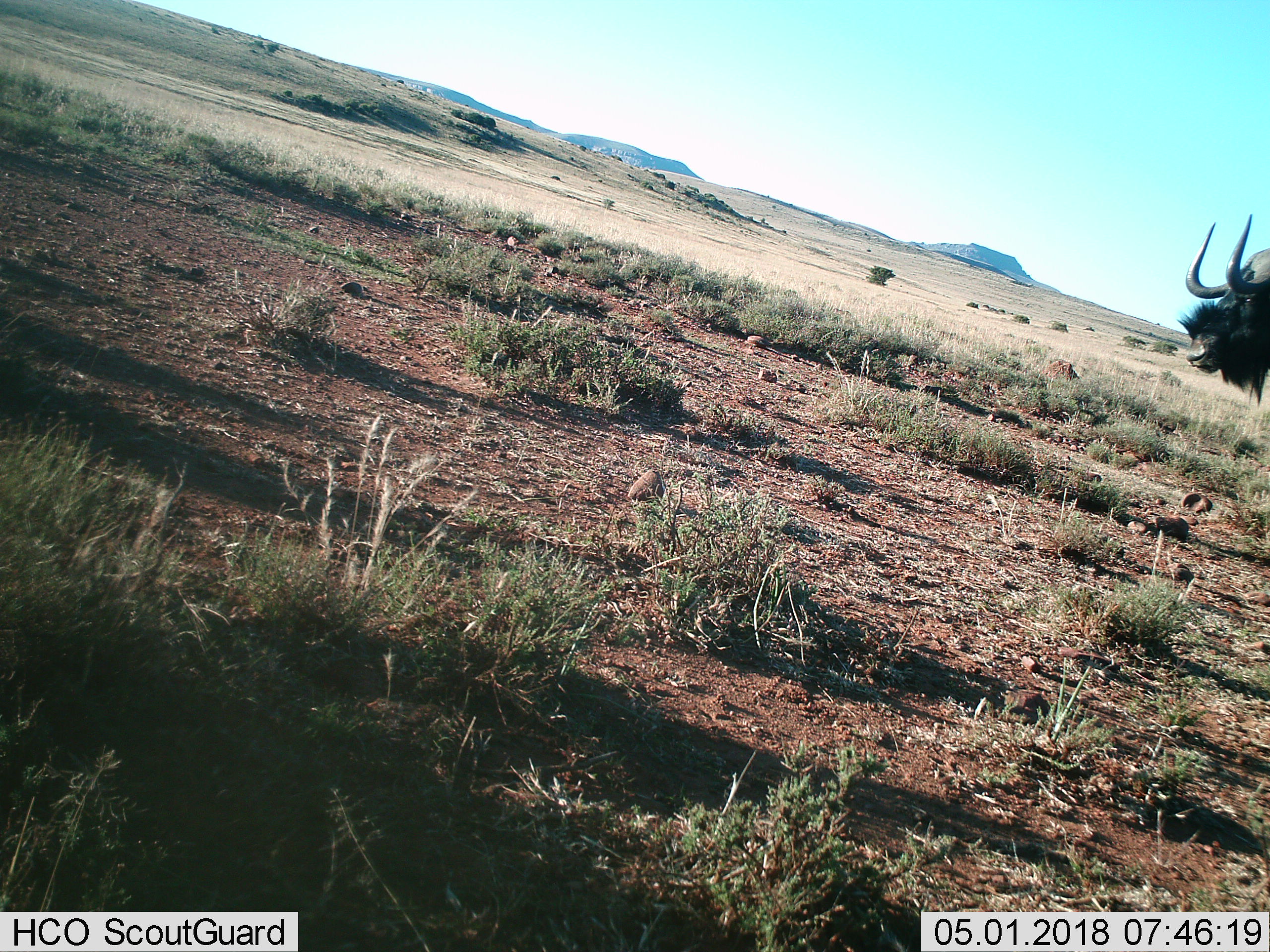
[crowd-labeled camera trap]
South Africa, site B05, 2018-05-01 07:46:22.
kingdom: Animalia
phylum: Chordata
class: Mammalia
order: Artiodactyla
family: Bovidae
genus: Connochaetes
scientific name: Connochaetes gnou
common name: black wildebeest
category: wildebeestblack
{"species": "wildebeestblack (black wildebeest) (Connochaetes gnou)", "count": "1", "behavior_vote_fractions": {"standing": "83%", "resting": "0%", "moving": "33%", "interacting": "0%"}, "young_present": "0%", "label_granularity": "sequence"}